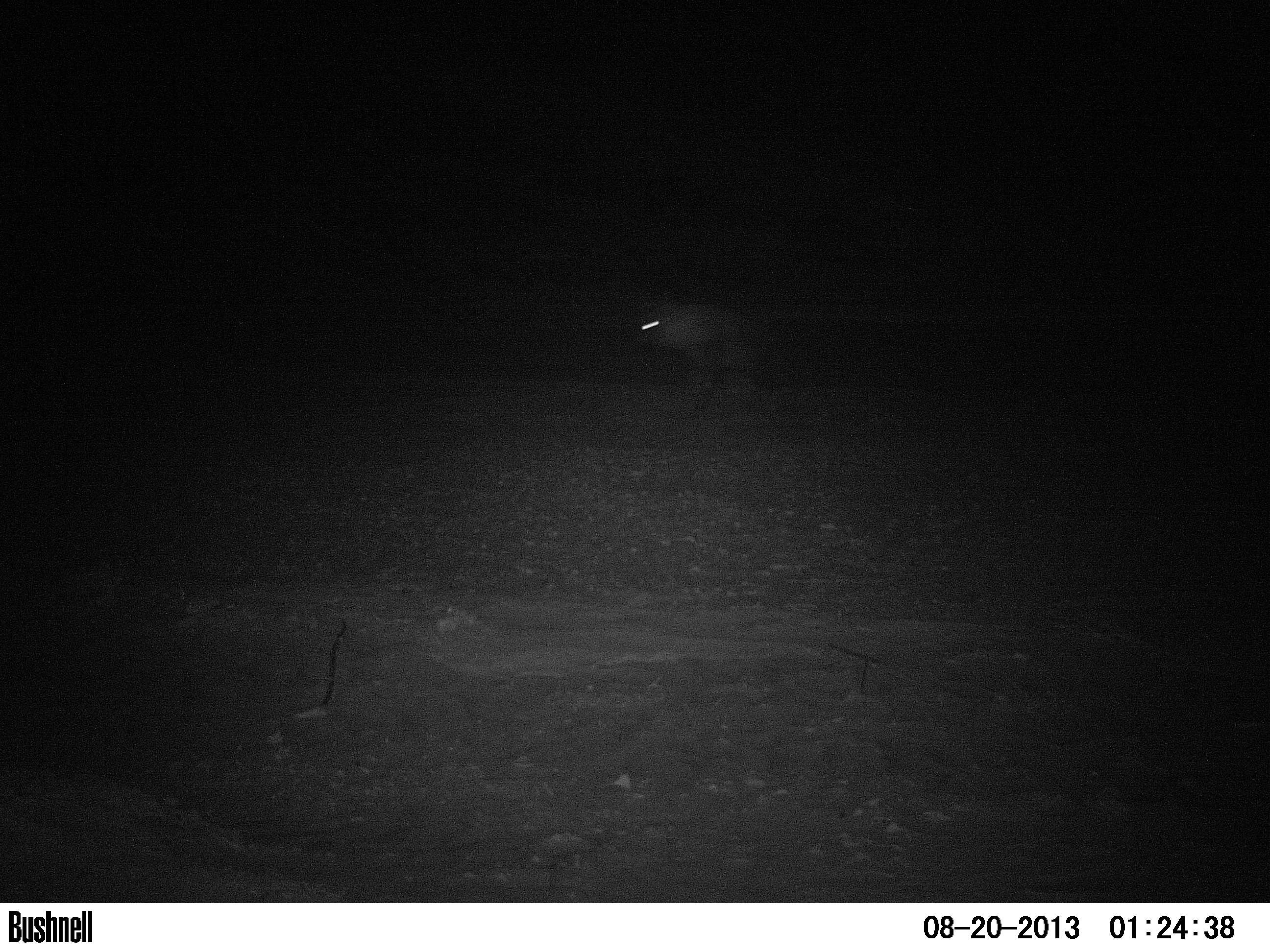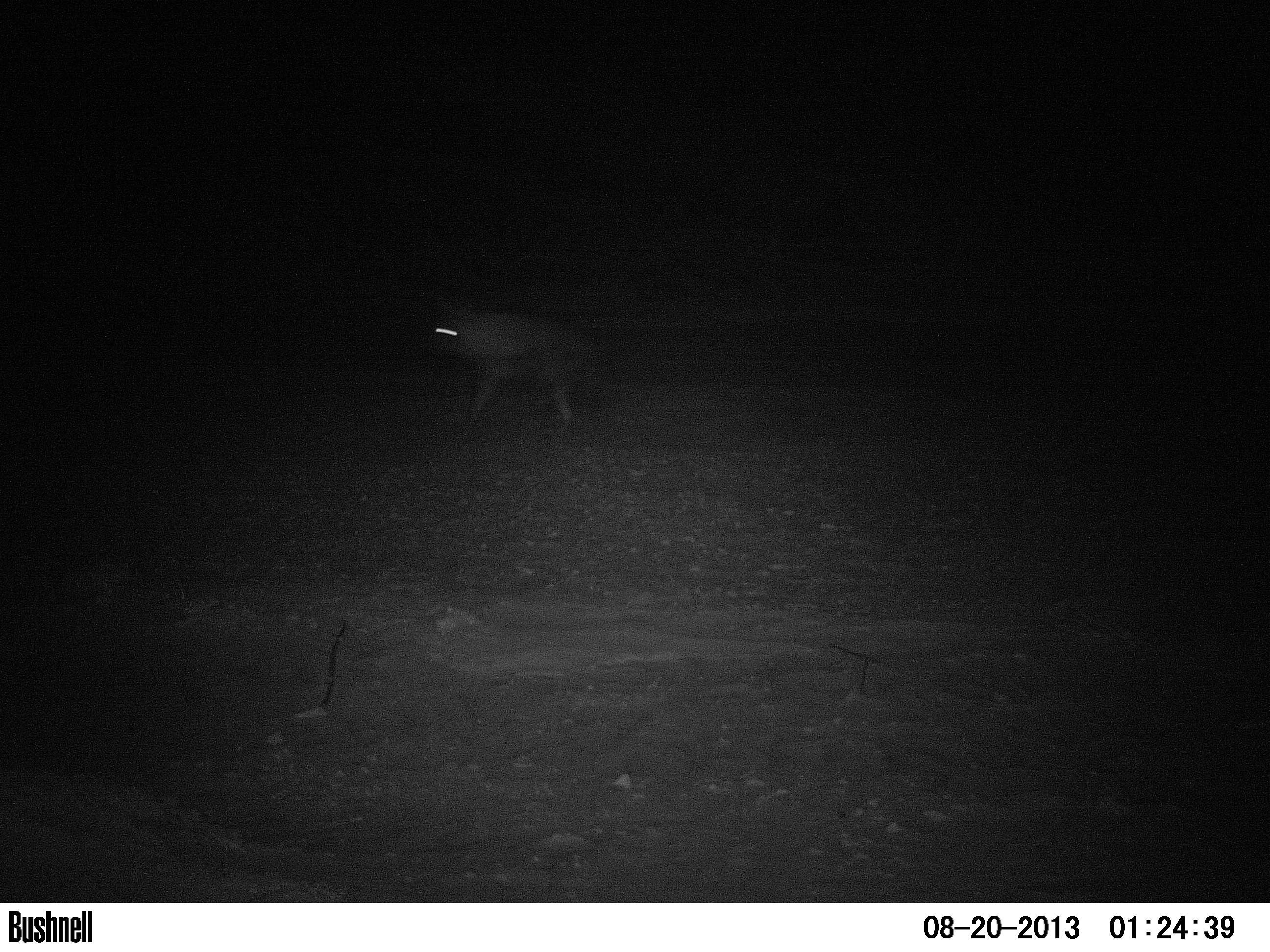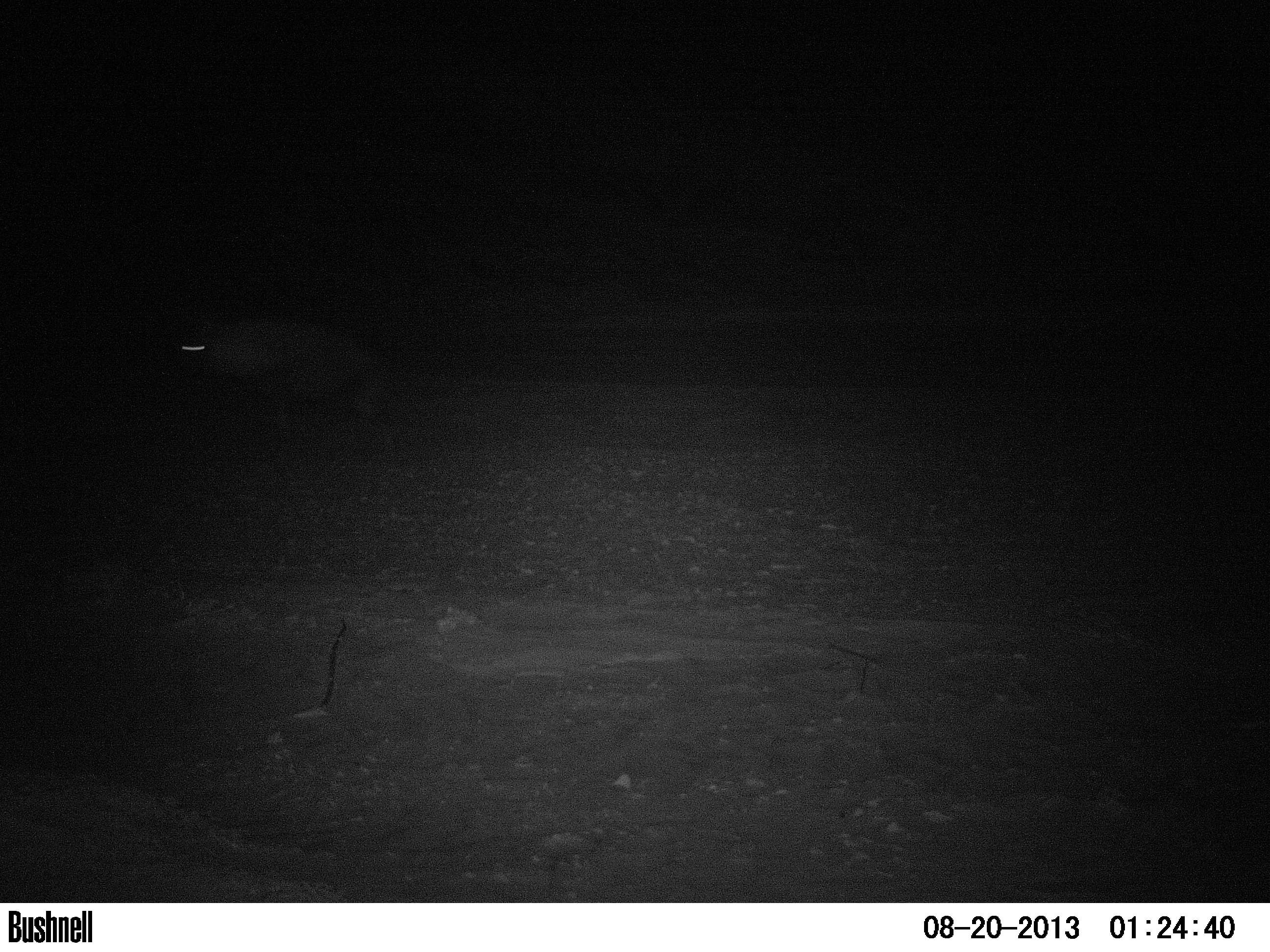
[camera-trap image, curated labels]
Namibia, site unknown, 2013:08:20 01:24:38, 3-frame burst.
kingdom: Animalia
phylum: Chordata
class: Mammalia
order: Carnivora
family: Hyaenidae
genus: Parahyaena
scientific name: Parahyaena brunnea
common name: brown hyena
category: hyaena brunnea